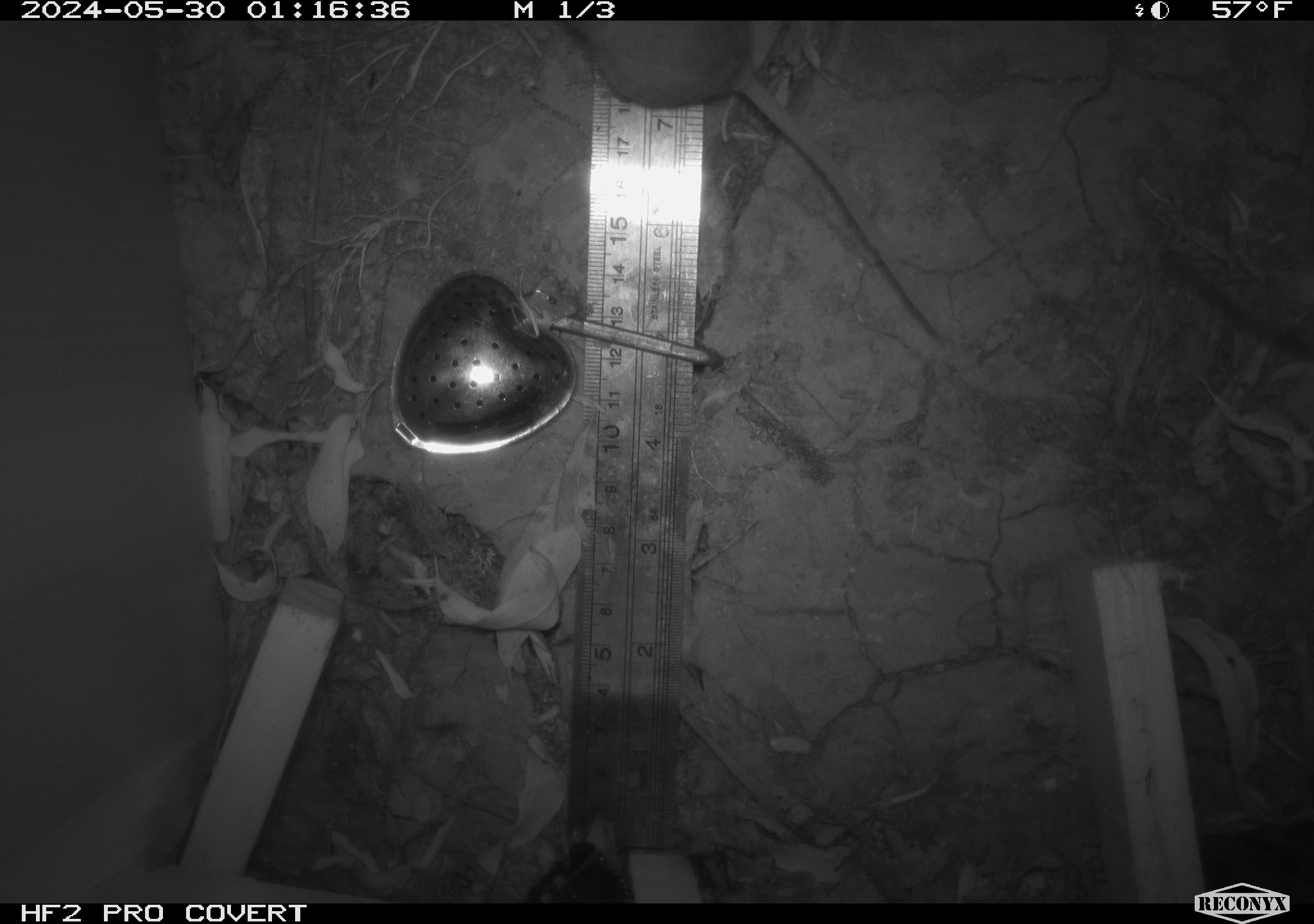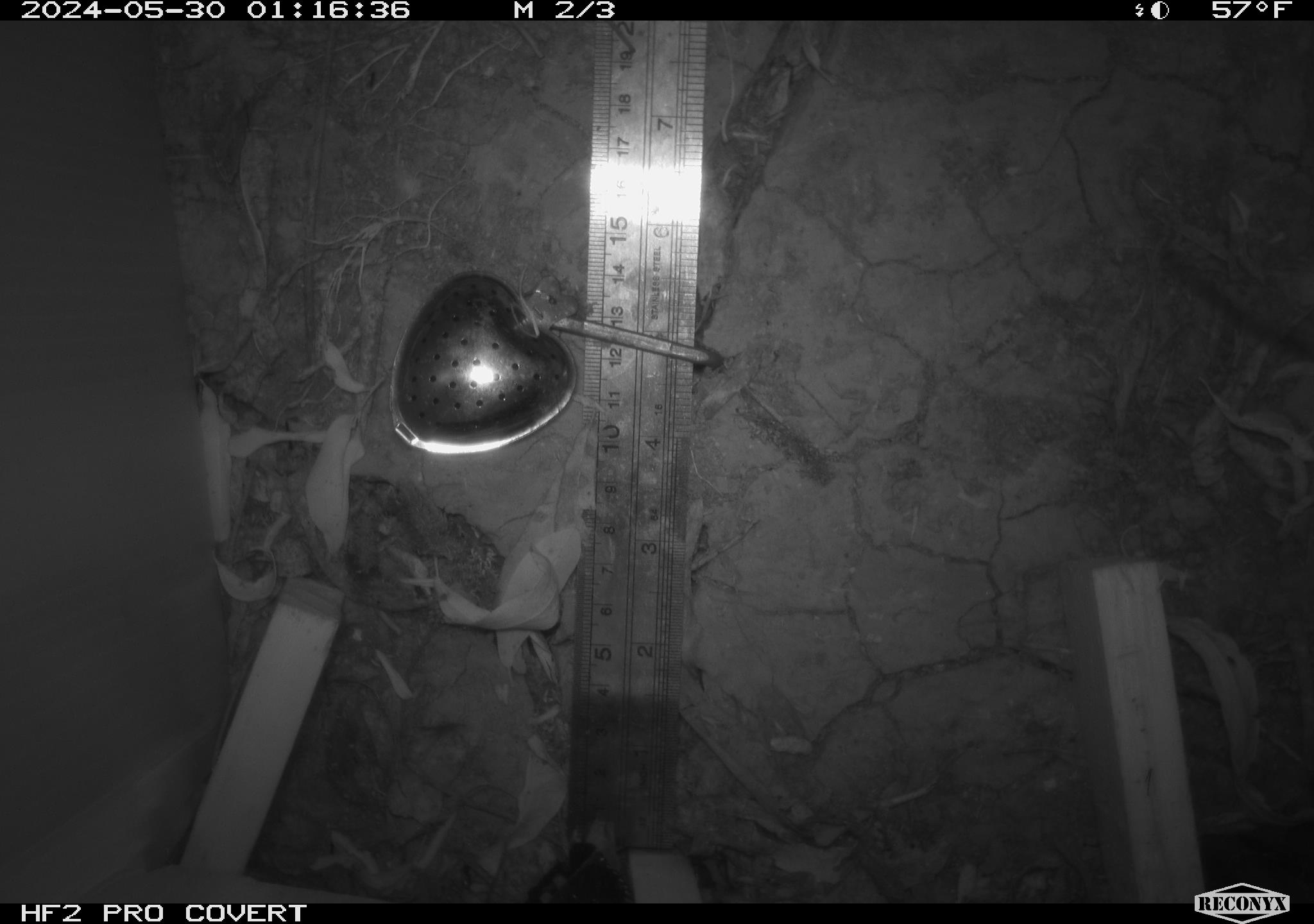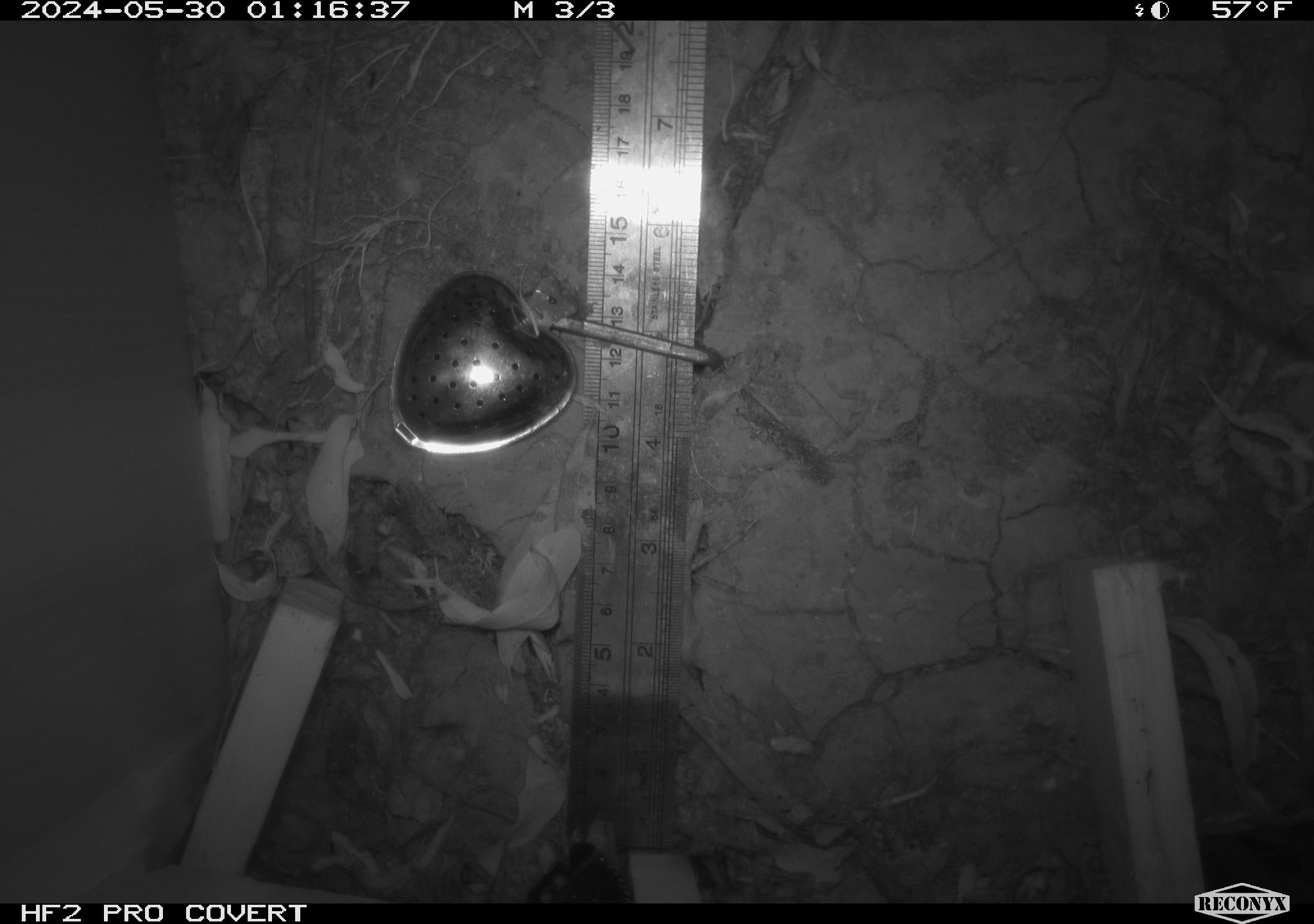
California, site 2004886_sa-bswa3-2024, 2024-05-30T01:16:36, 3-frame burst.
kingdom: Animalia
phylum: Chordata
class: Mammalia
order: Rodentia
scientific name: Rodentia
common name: mouse species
Mouse species (Rodentia).